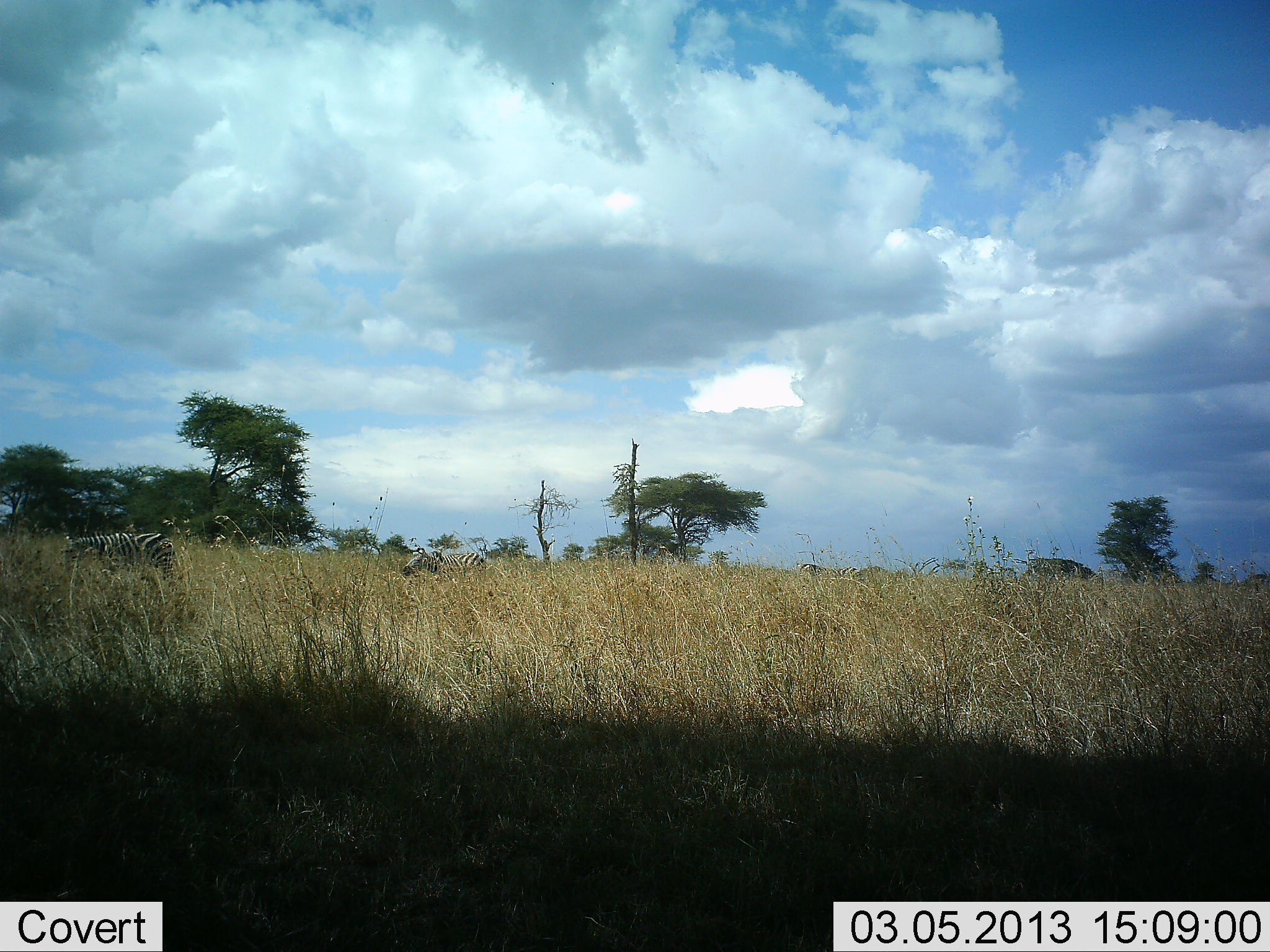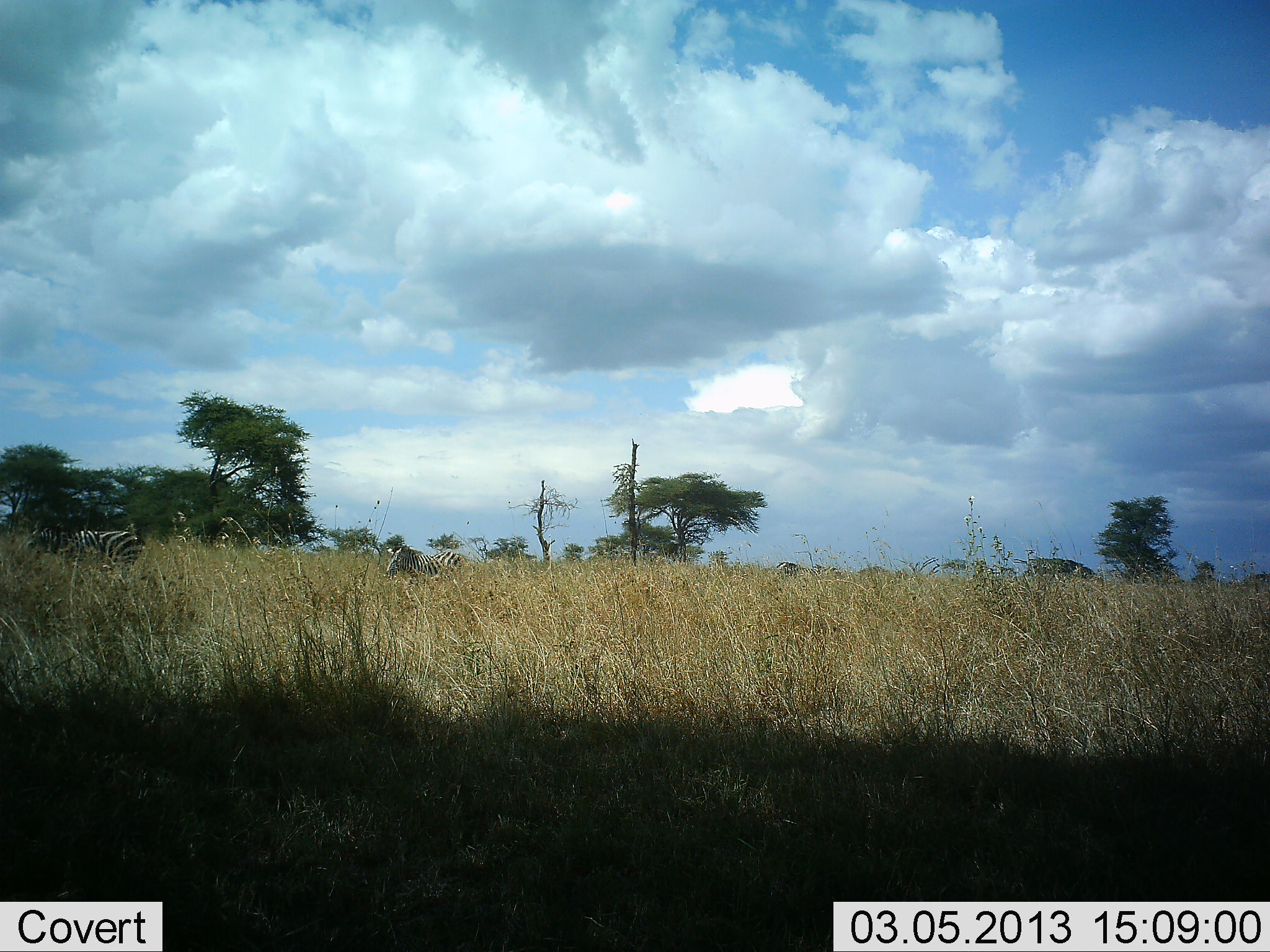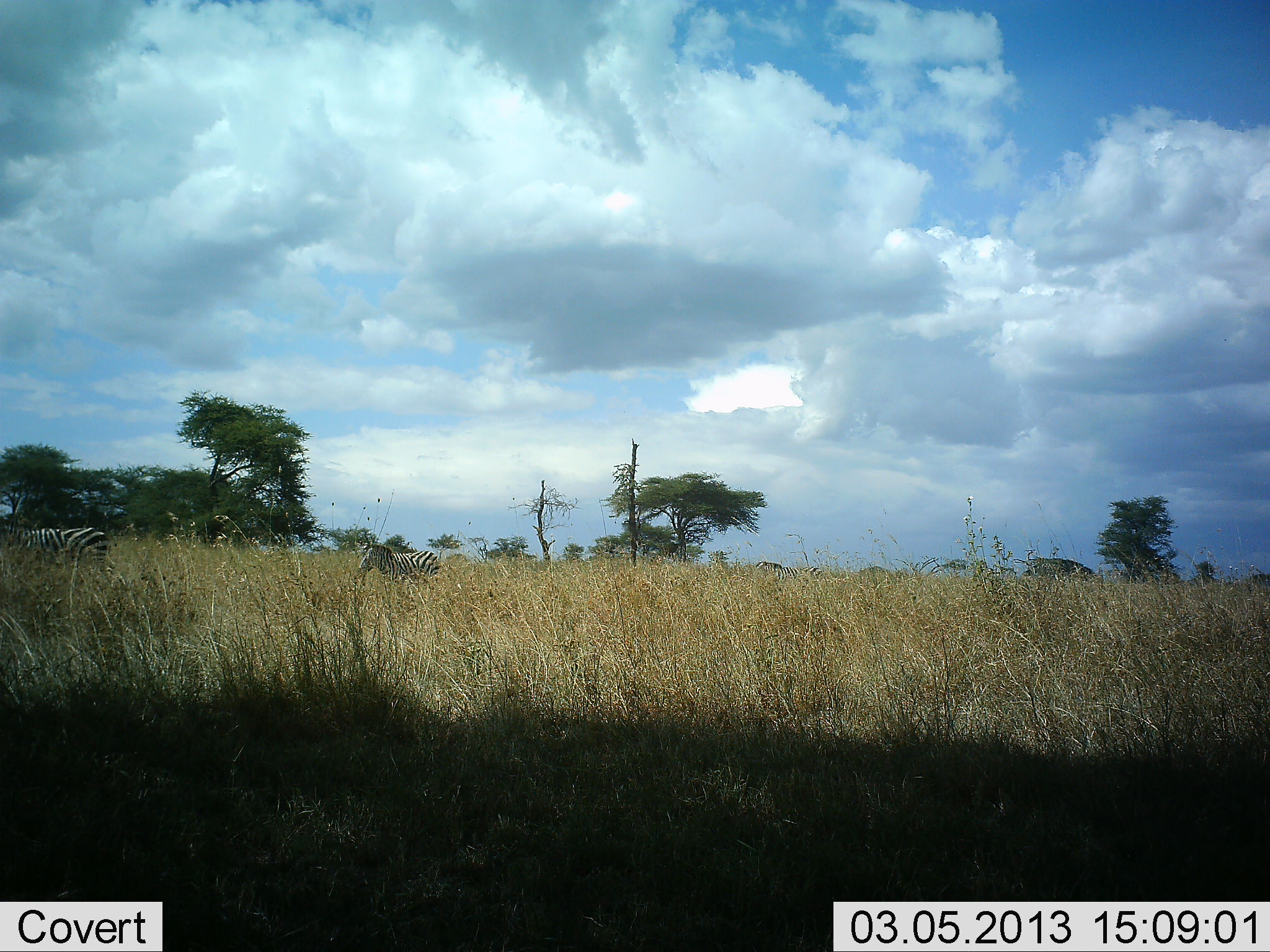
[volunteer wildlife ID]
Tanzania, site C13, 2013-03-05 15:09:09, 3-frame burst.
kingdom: Animalia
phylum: Chordata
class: Mammalia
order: Perissodactyla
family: Equidae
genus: Equus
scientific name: Equus quagga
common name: plains zebra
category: zebra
Zebra (plains zebra) (Equus quagga), count 3. Behavior (volunteer vote fractions): standing 13%, resting 0%, moving 87%, interacting 0%. Young present (vote fraction): 0%. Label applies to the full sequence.